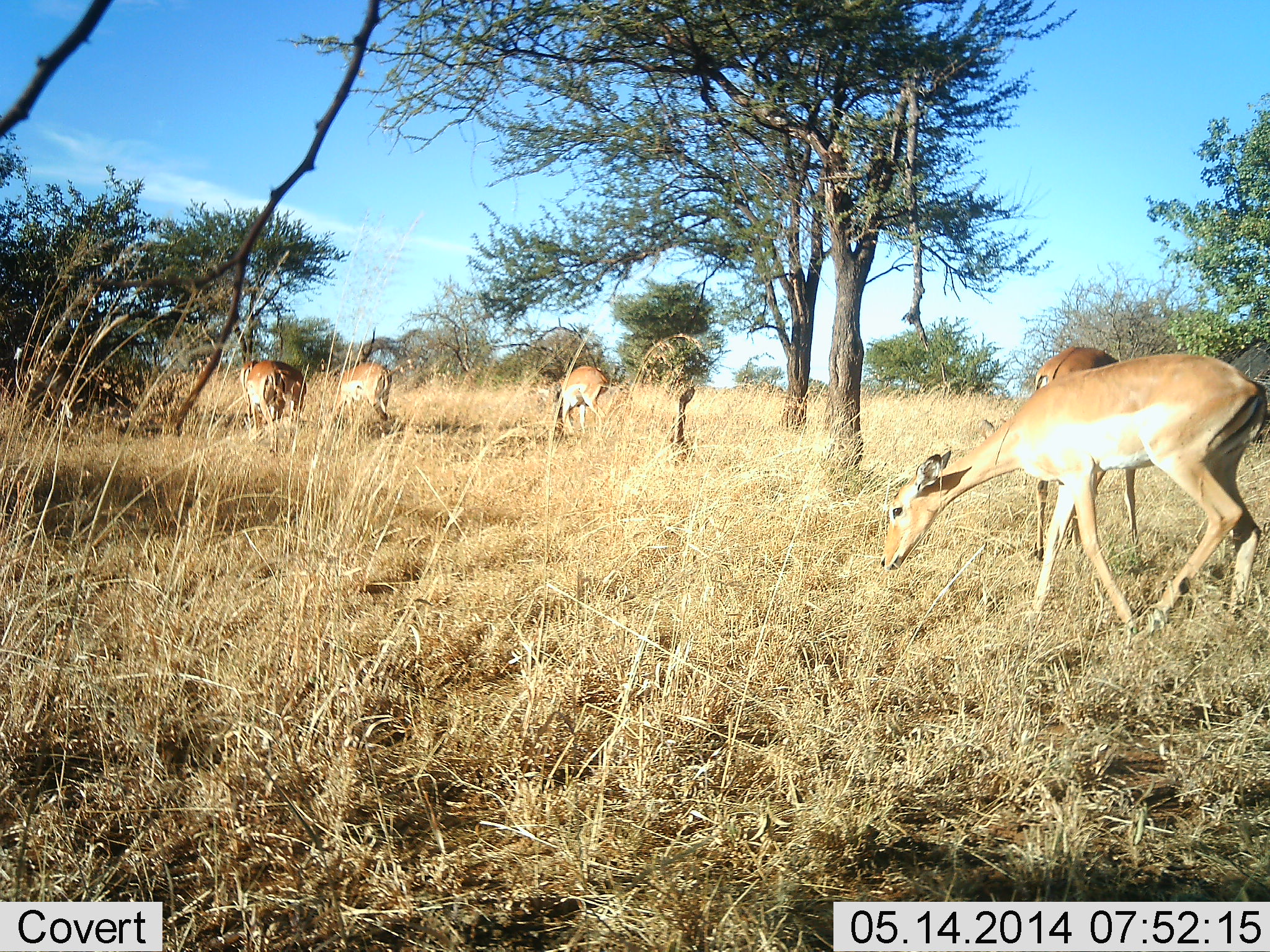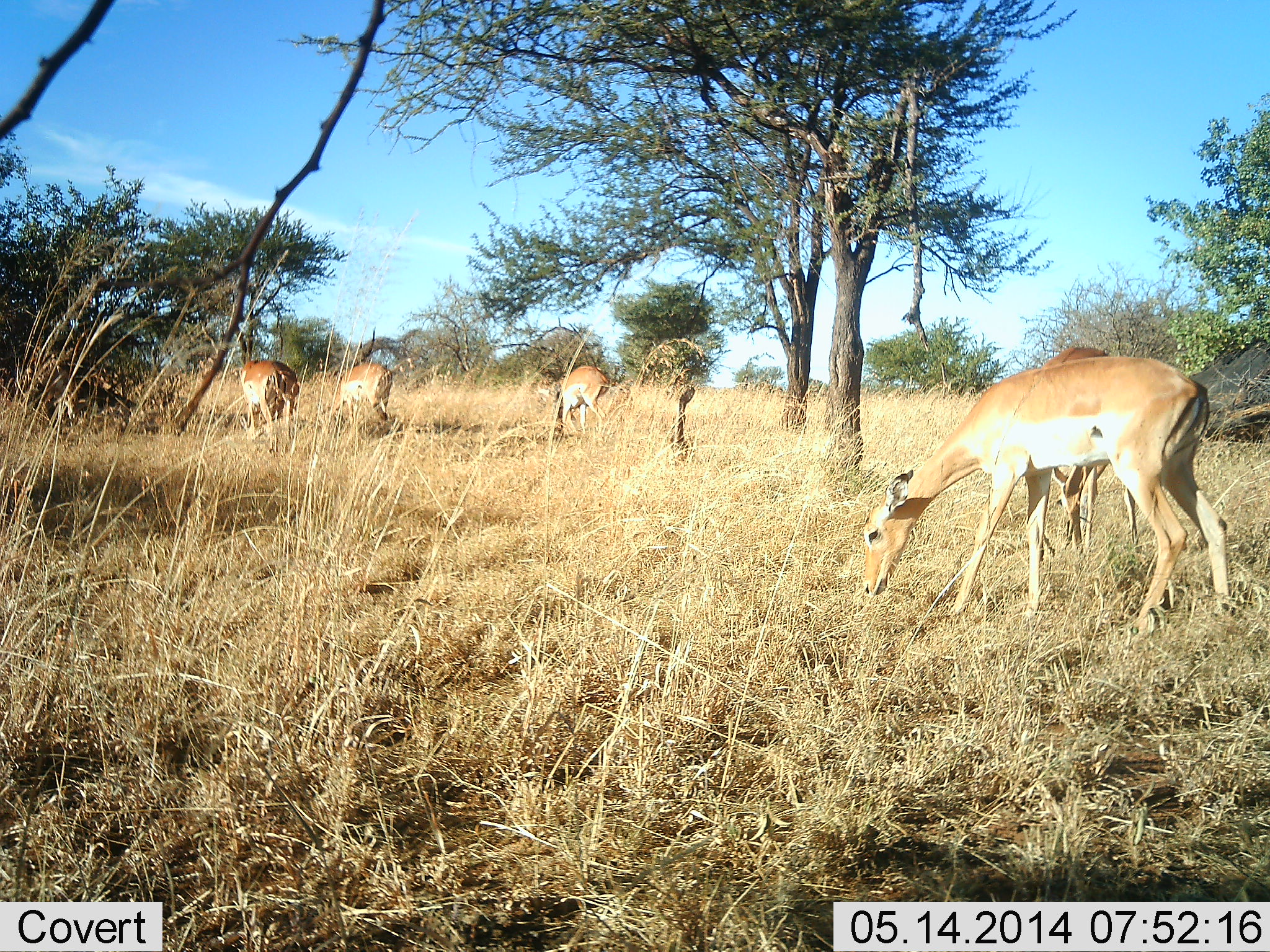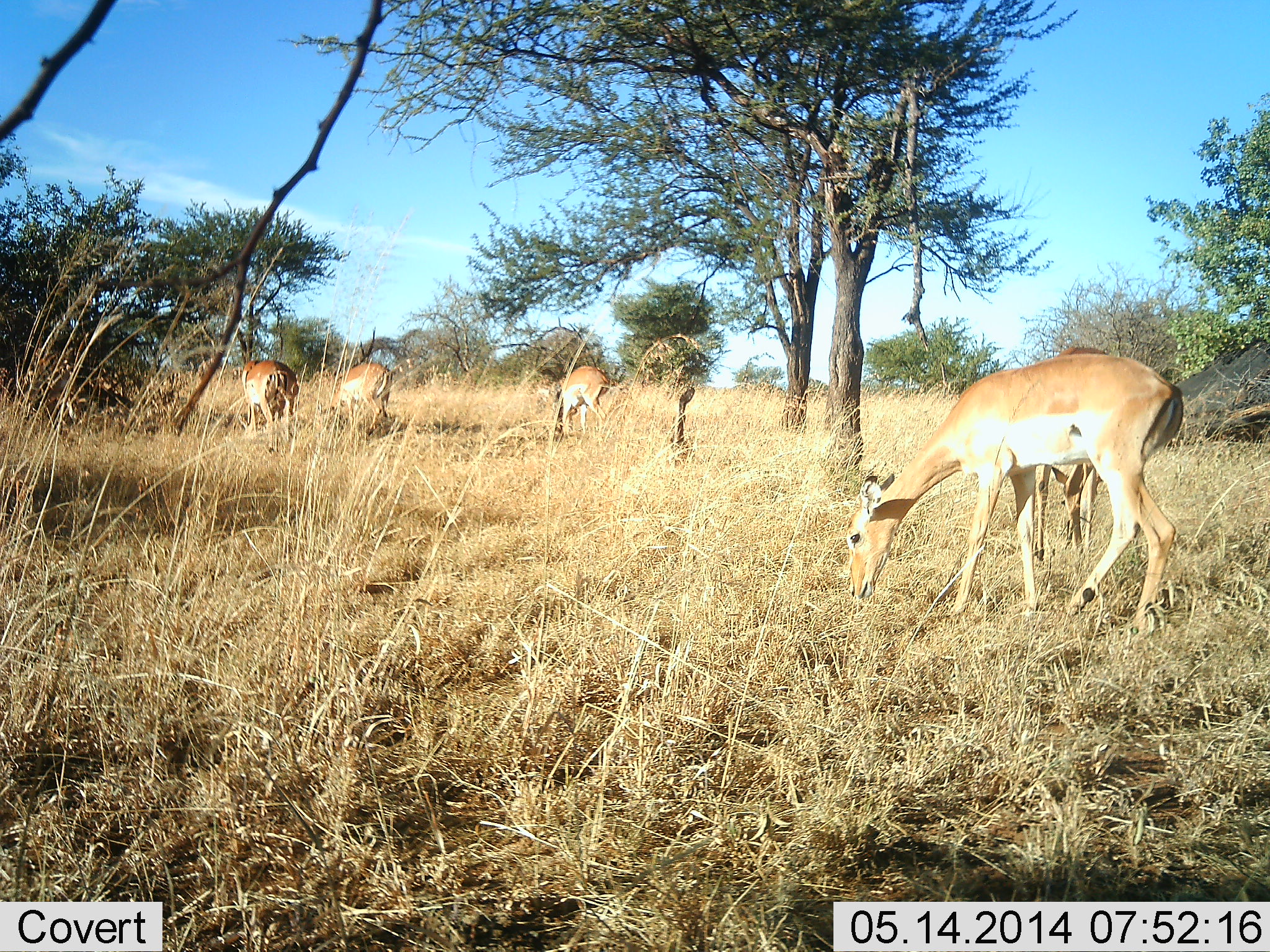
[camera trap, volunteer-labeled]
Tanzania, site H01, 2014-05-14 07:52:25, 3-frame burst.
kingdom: Animalia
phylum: Chordata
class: Mammalia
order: Artiodactyla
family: Bovidae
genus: Aepyceros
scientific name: Aepyceros melampus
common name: impala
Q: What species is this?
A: Impala (Aepyceros melampus).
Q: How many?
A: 5.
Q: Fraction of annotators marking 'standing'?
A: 50%.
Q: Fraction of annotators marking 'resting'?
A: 0%.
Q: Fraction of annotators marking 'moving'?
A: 20%.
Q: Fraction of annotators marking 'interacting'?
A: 0%.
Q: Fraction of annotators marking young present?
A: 0%.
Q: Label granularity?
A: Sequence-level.